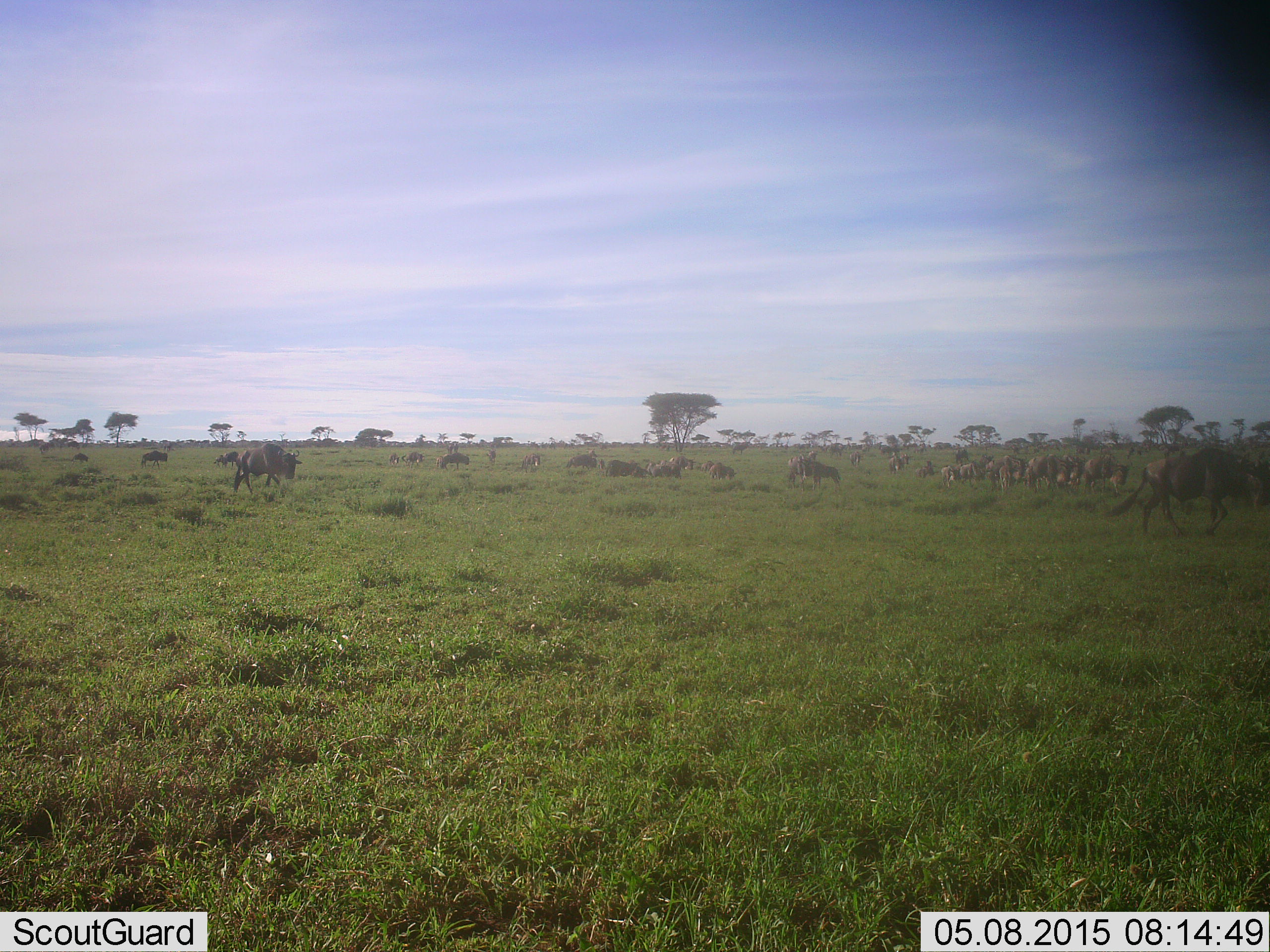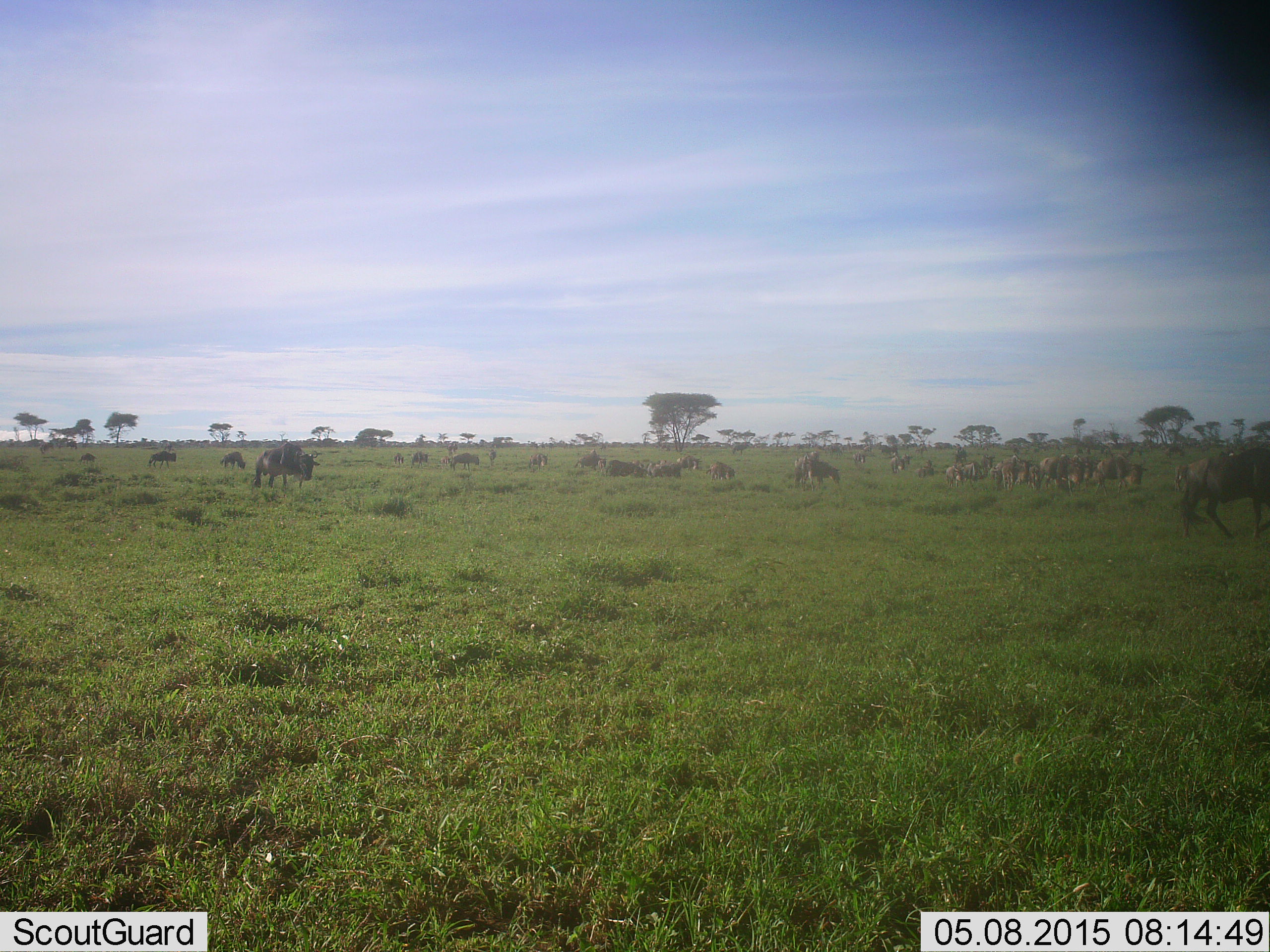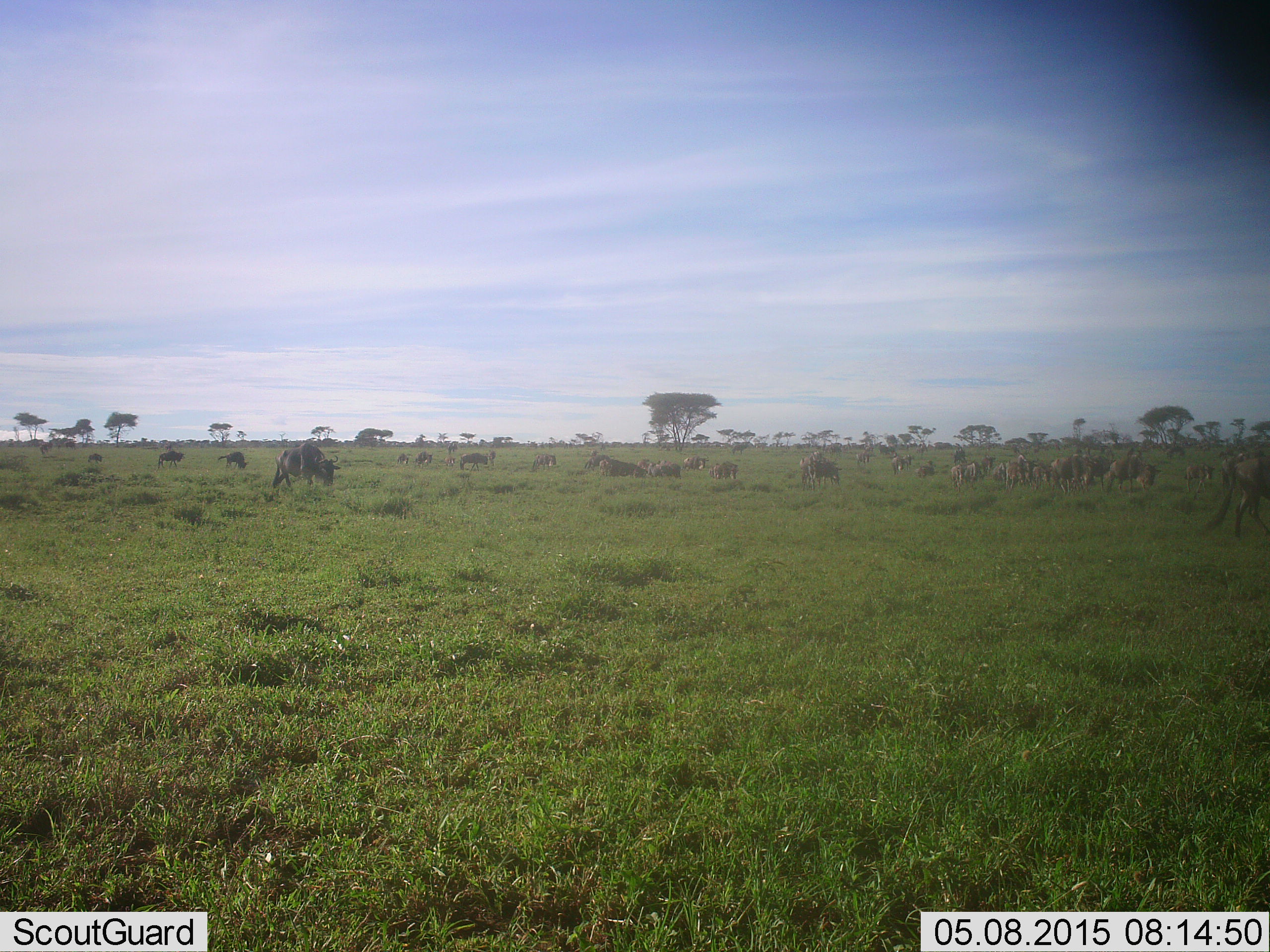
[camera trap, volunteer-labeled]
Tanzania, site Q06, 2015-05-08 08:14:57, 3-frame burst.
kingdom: Animalia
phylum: Chordata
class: Mammalia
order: Artiodactyla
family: Bovidae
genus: Connochaetes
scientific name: Connochaetes taurinus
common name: blue wildebeest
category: wildebeest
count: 11-50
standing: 50%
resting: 0%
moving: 70%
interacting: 0%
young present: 0%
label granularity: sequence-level